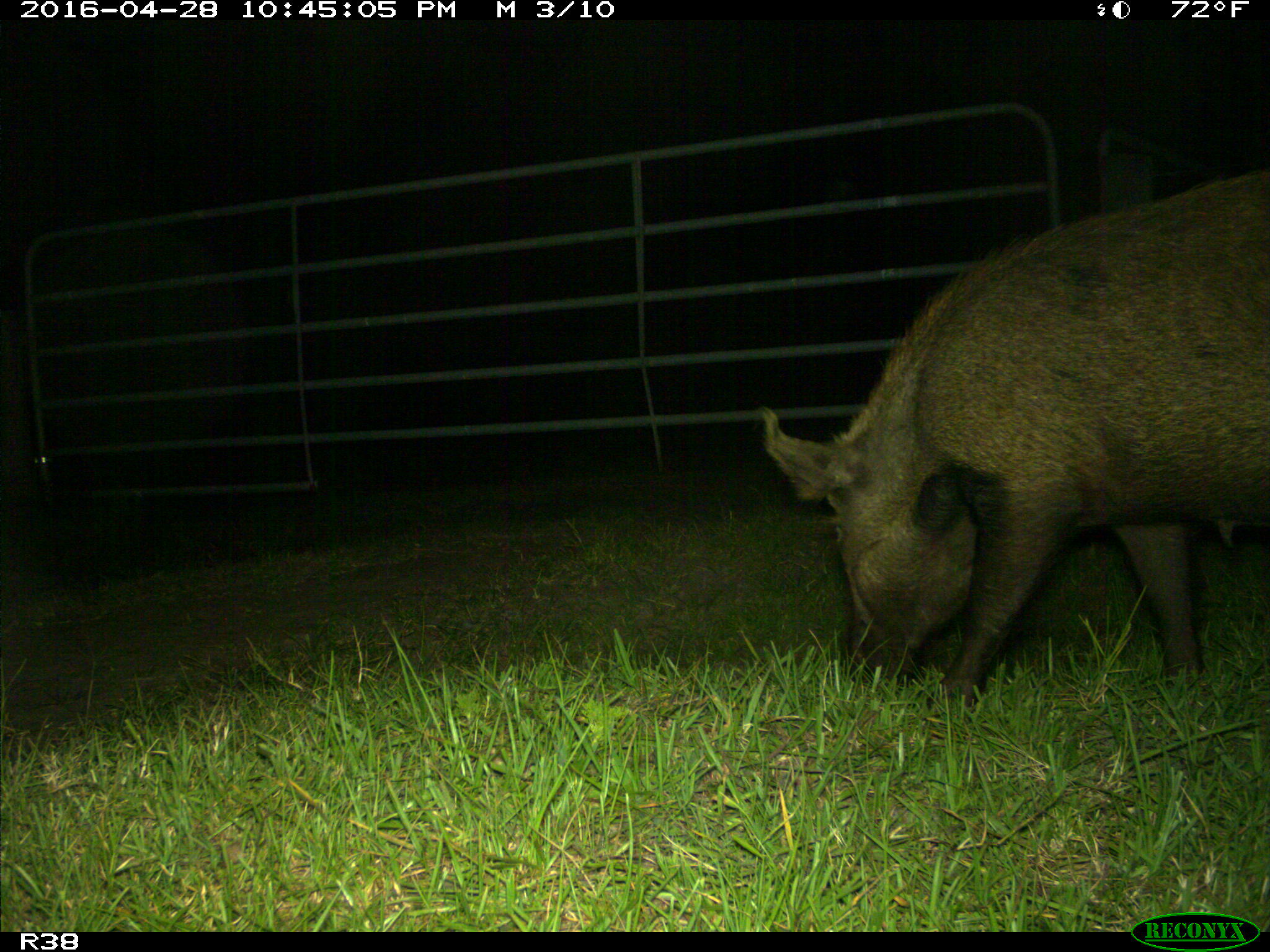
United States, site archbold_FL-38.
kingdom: Animalia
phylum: Chordata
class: Mammalia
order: Artiodactyla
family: Suidae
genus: Sus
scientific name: Sus scrofa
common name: wild boar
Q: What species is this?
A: Sus scrofa (wild boar).